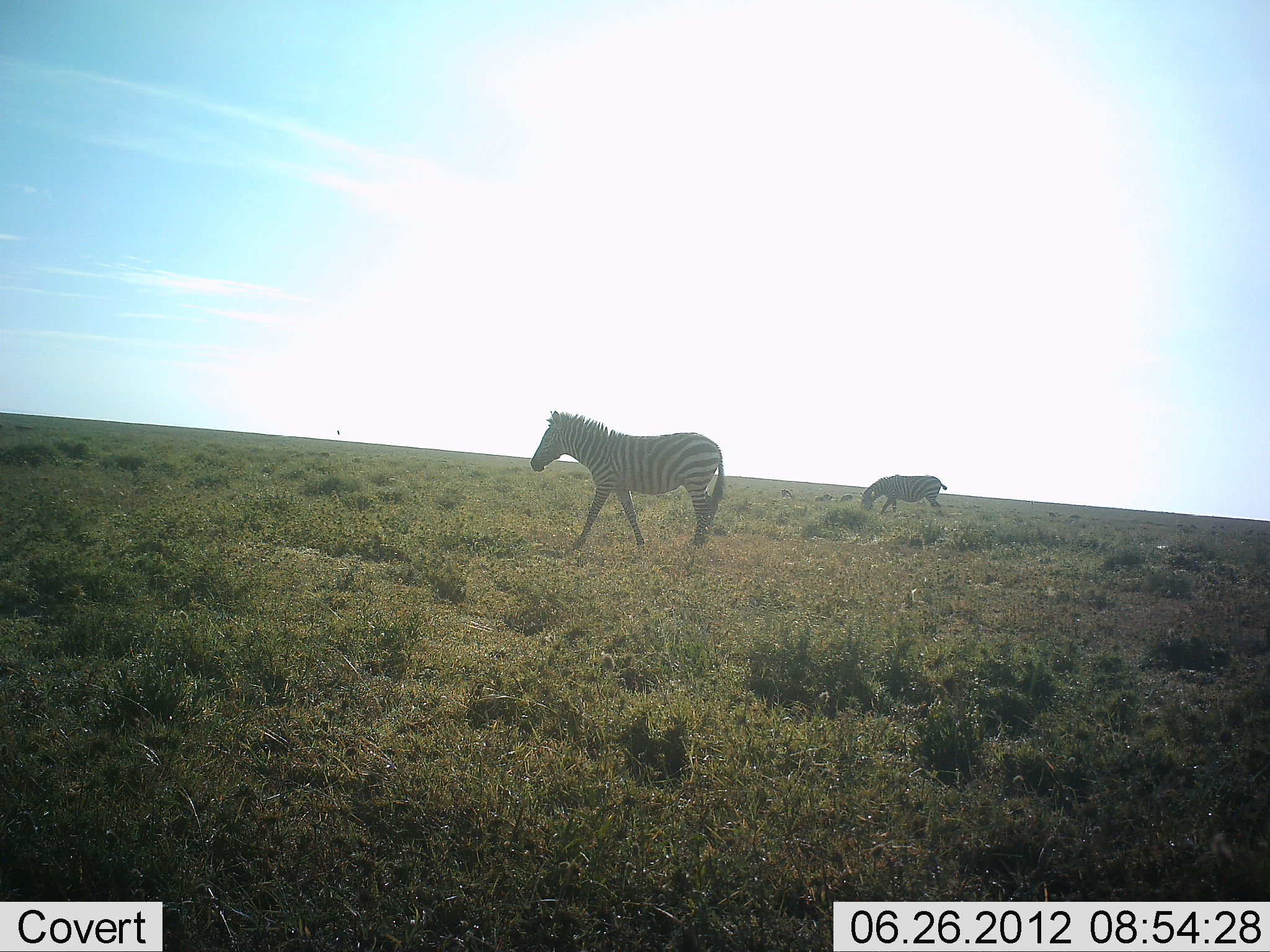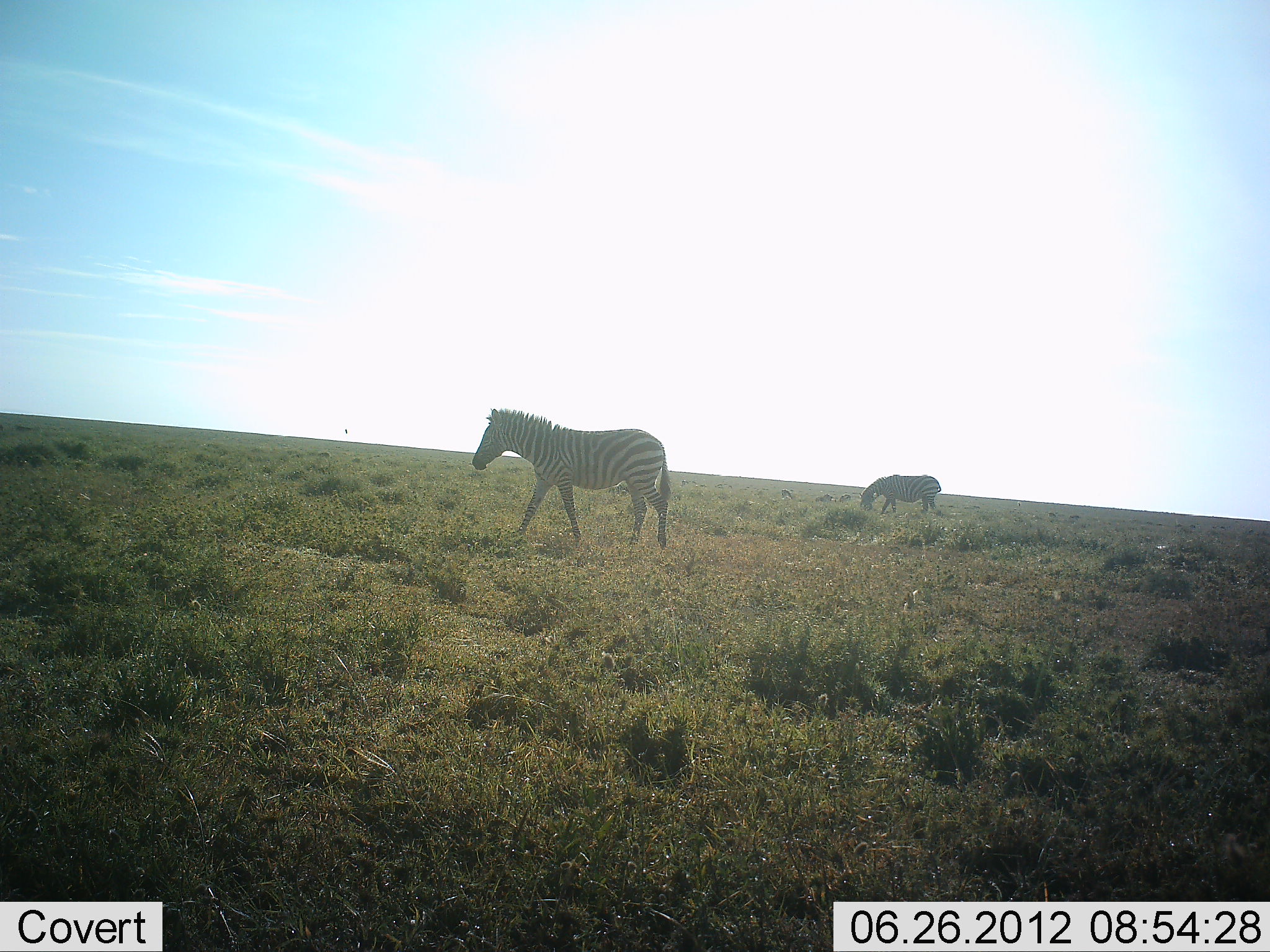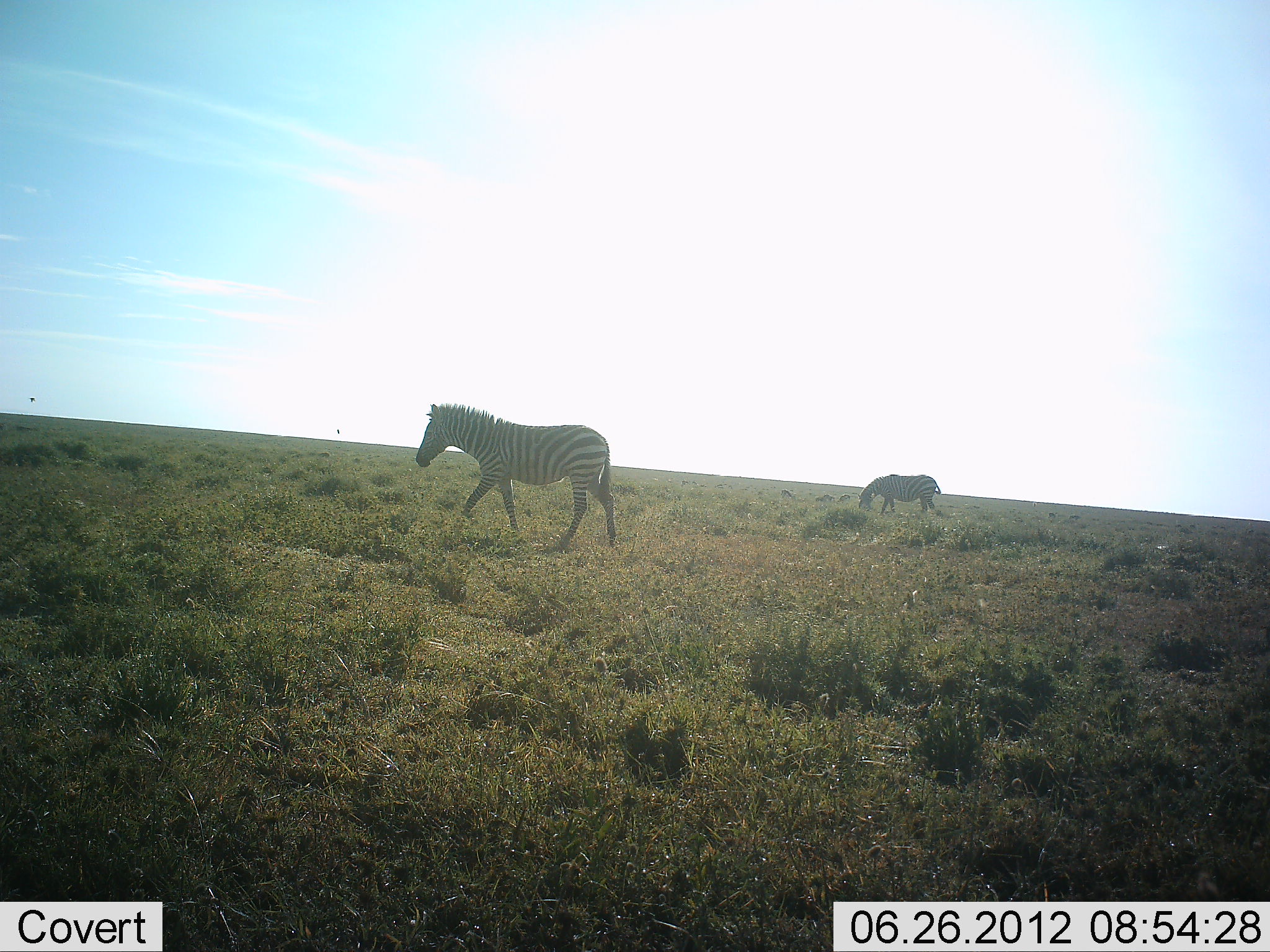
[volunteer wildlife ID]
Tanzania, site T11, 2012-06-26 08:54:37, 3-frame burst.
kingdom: Animalia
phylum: Chordata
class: Mammalia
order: Perissodactyla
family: Equidae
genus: Equus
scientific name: Equus quagga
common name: plains zebra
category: zebra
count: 2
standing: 30%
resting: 0%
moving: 90%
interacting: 0%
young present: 0%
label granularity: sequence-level